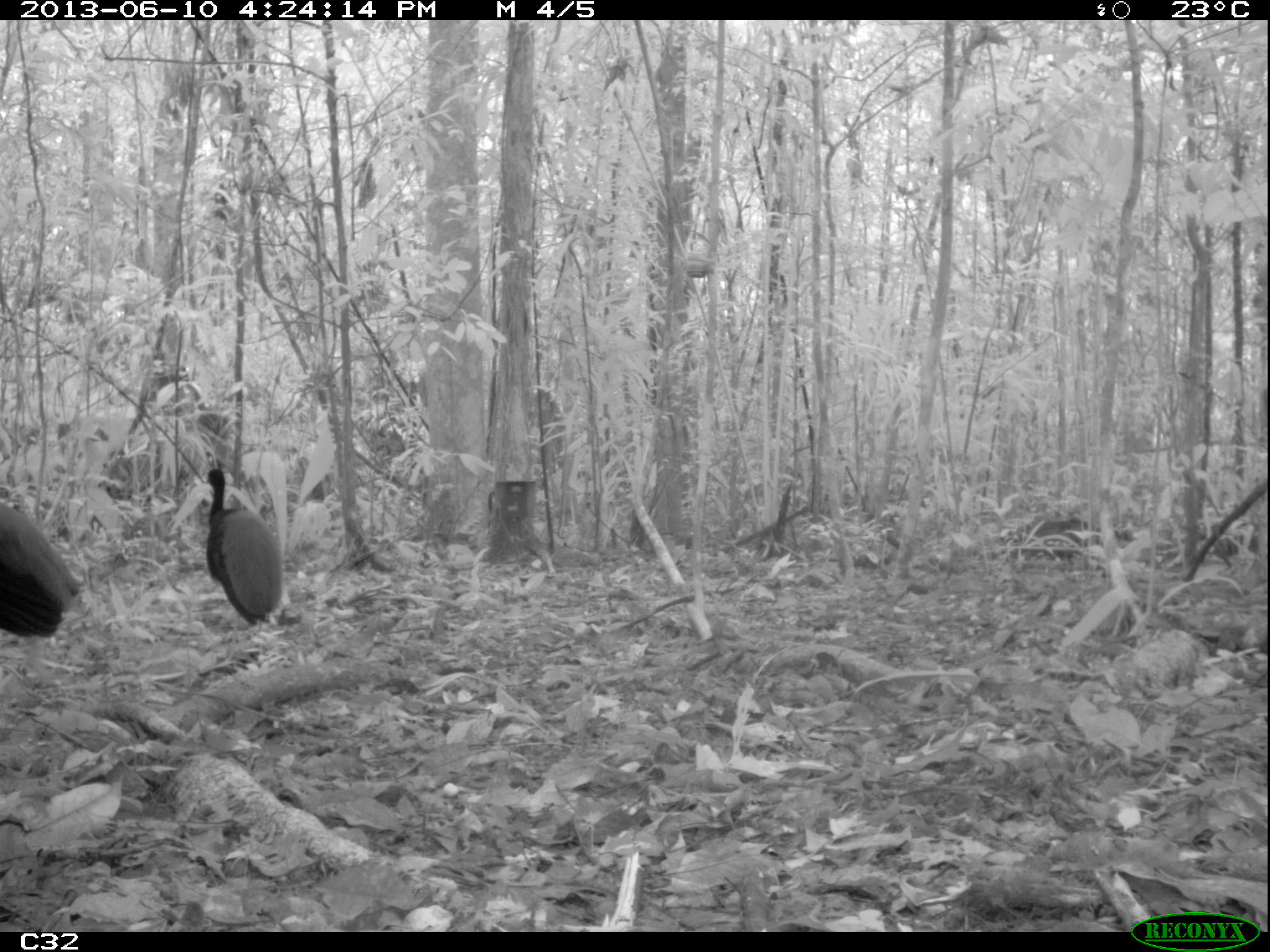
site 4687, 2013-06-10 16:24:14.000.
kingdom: Animalia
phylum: Chordata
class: Aves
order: Gruiformes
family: Psophiidae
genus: Psophia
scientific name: Psophia crepitans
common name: gray-winged trumpeter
Psophia crepitans (gray-winged trumpeter), count 2, age adult.